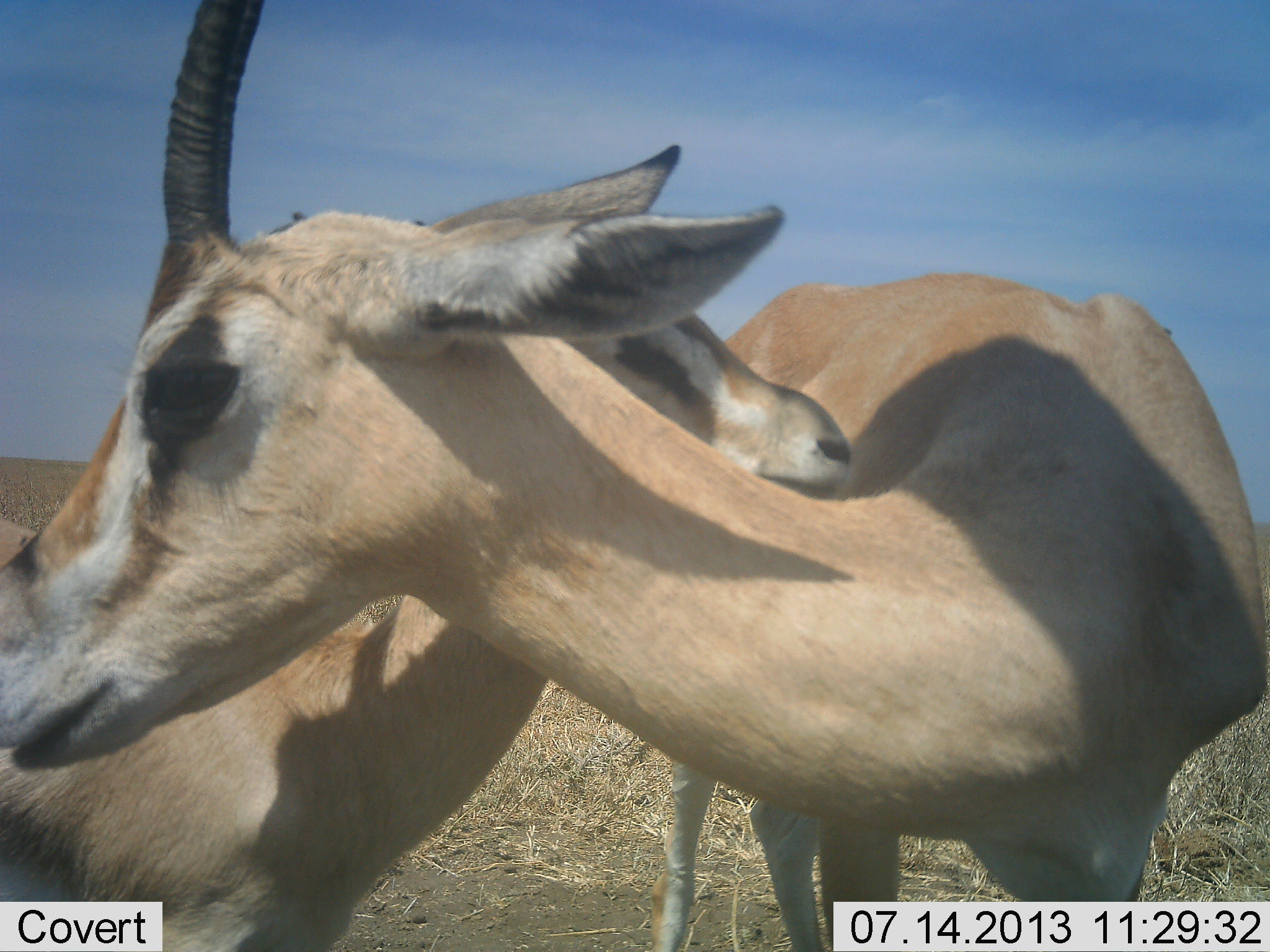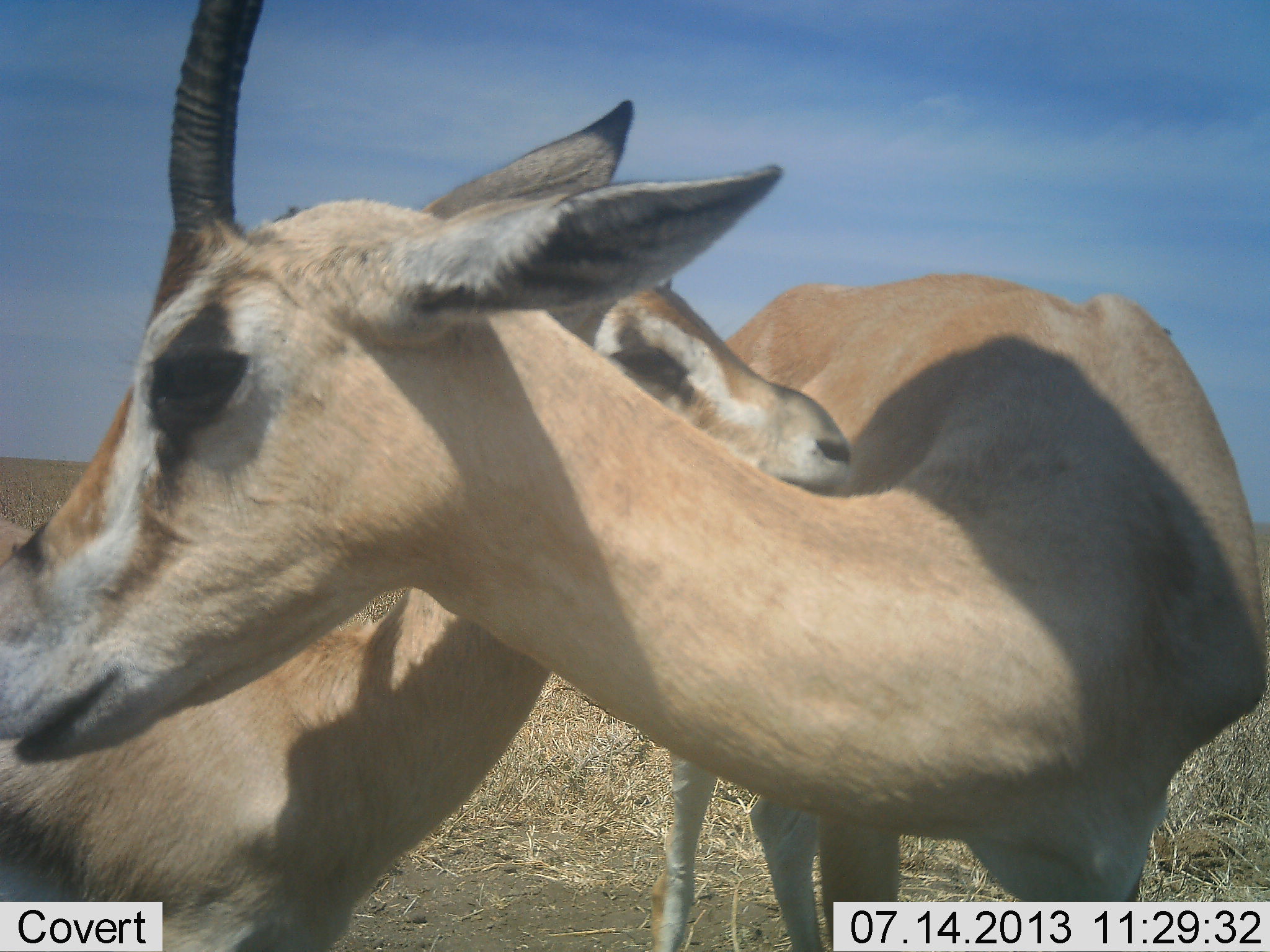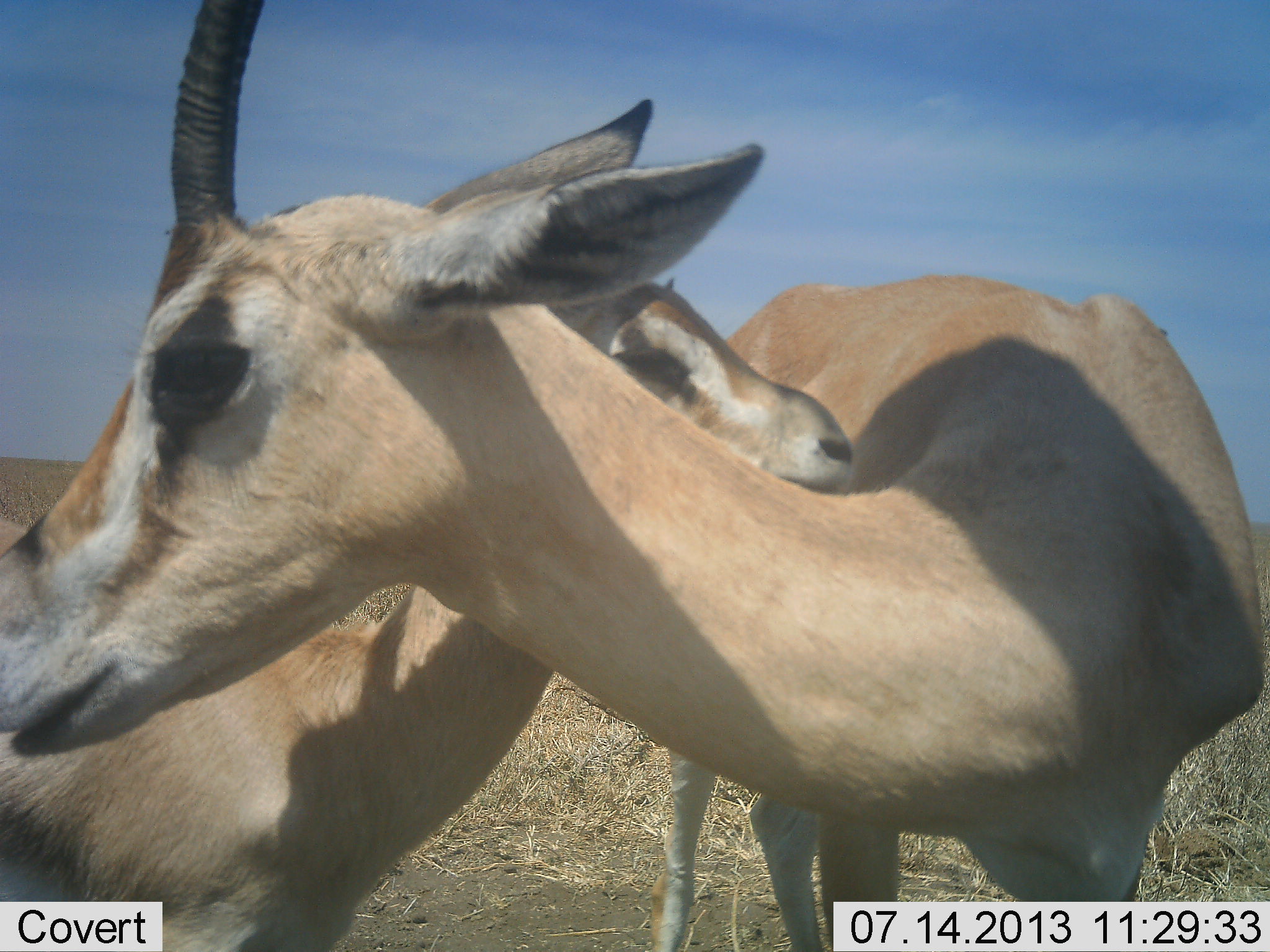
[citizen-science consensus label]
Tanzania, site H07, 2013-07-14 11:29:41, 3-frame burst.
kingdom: Animalia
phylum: Chordata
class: Mammalia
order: Artiodactyla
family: Bovidae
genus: Nanger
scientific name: Nanger granti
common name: grant's gazelle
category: gazellegrants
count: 2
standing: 70%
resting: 0%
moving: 0%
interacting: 70%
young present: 10%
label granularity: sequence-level